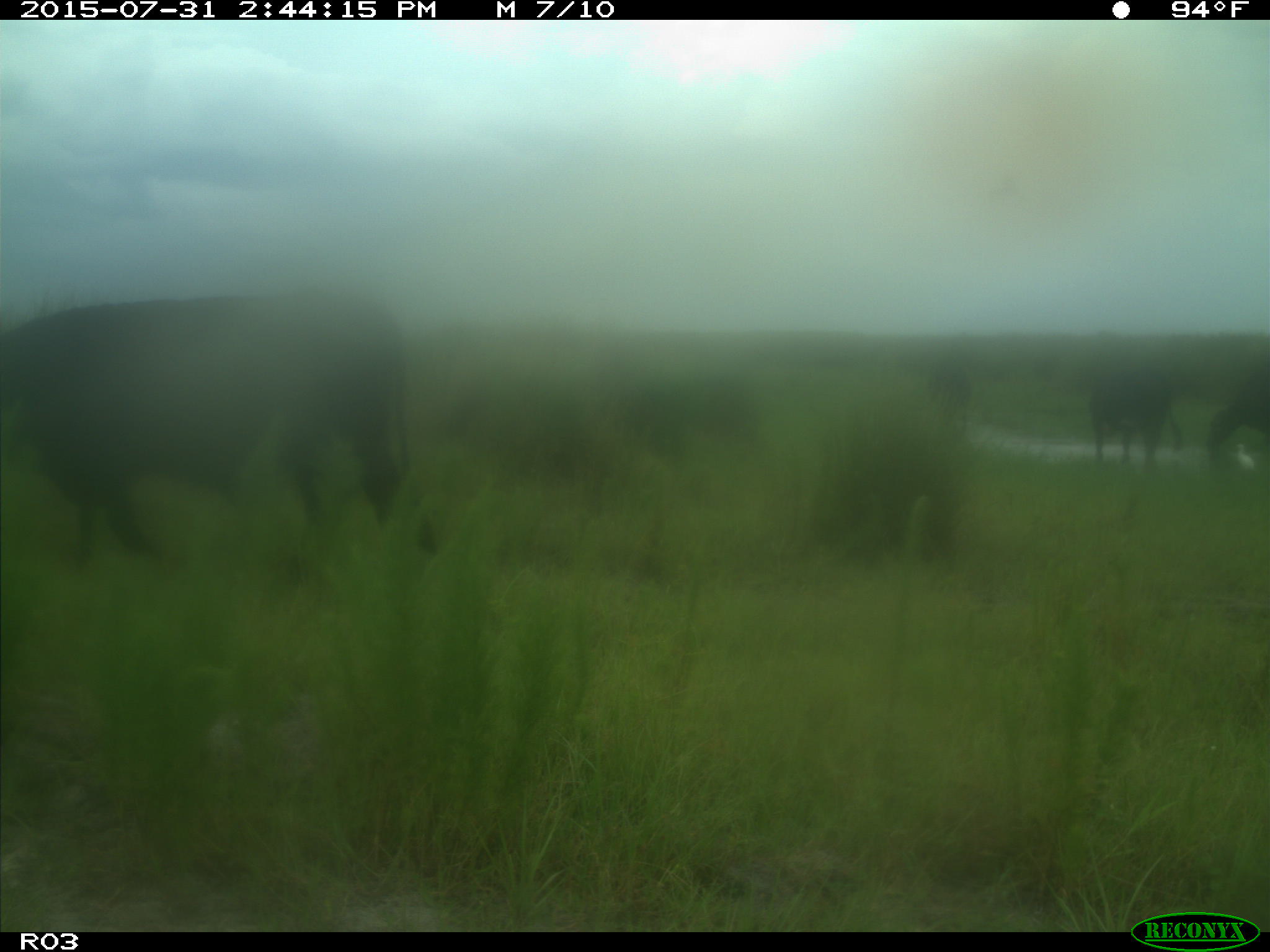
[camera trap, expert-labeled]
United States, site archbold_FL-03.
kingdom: Animalia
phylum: Chordata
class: Aves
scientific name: Aves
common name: birds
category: unidentified bird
Unidentified bird (birds) (Aves).